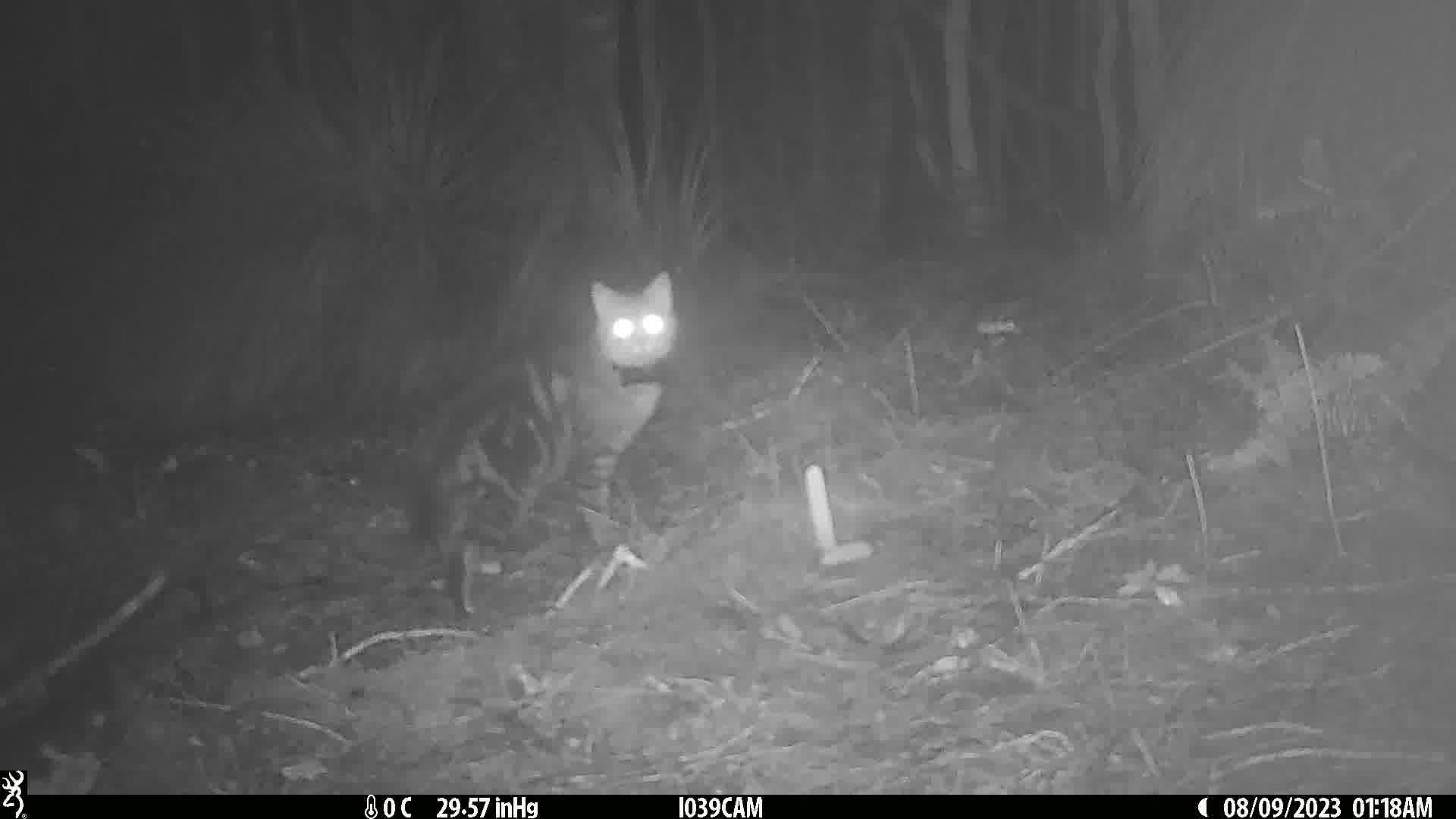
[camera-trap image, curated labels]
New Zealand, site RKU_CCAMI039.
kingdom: Animalia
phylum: Chordata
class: Mammalia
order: Carnivora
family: Felidae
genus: Felis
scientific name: Felis catus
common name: domestic cat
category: cat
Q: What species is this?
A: Cat (domestic cat) (Felis catus).